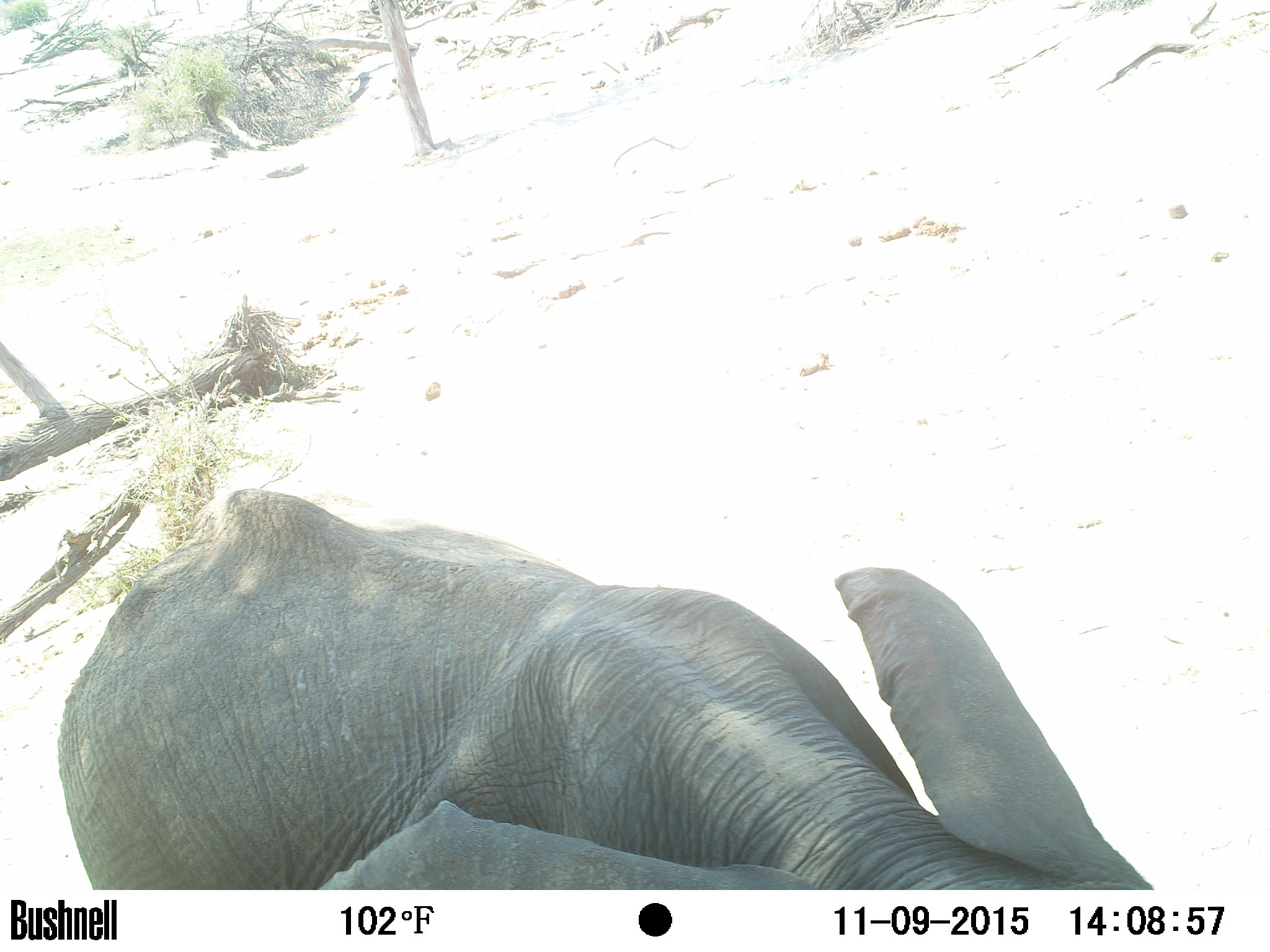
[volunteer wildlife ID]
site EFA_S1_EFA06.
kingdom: Animalia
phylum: Chordata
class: Mammalia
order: Proboscidea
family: Elephantidae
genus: Loxodonta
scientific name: Loxodonta africana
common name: african bush elephant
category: elephant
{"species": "elephant (african bush elephant) (Loxodonta africana)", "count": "1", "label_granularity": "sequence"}